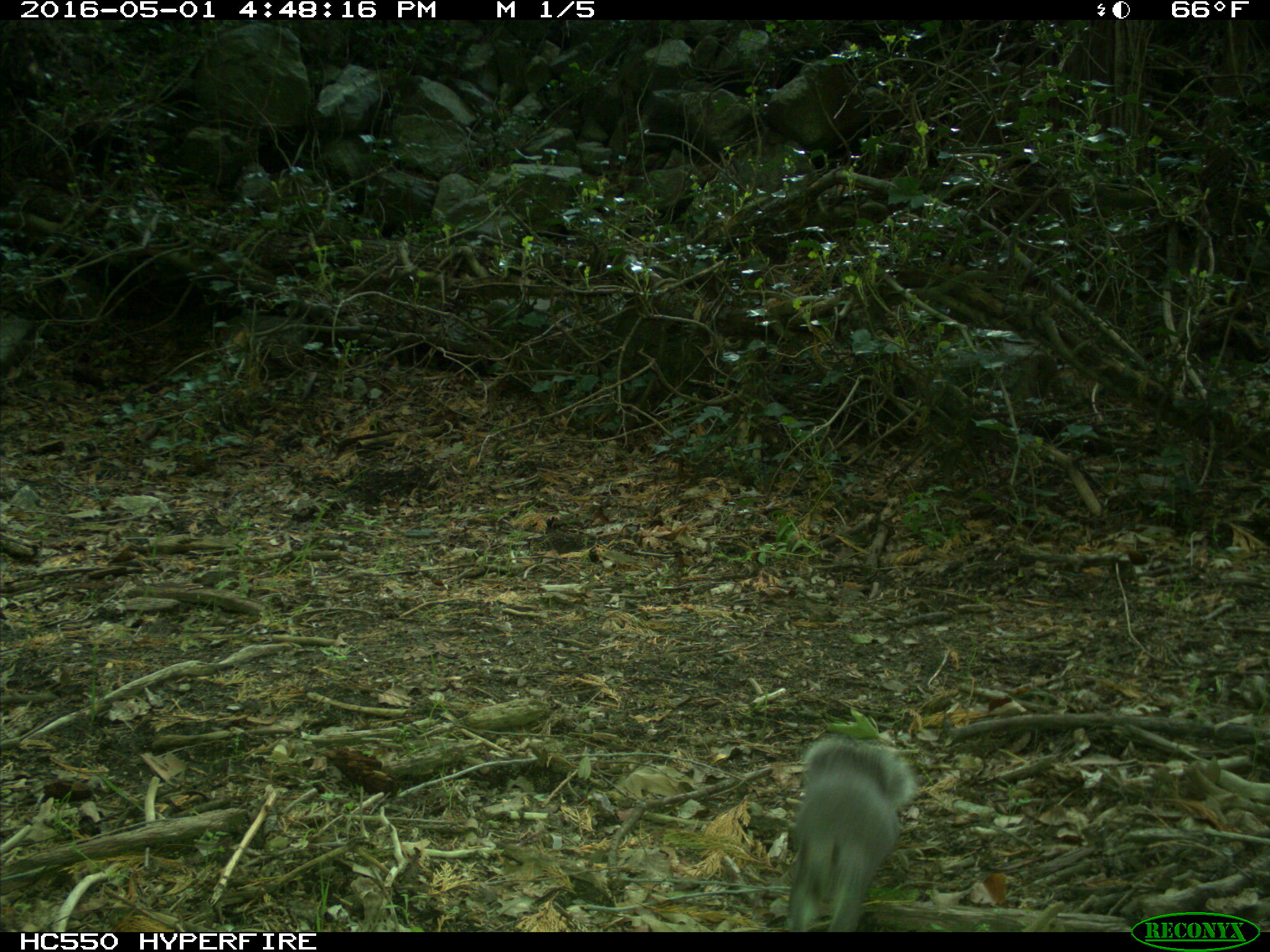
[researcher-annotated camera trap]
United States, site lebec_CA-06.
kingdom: Animalia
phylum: Chordata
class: Mammalia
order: Rodentia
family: Sciuridae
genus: Sciurus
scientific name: Sciurus carolinensis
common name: eastern gray squirrel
Sciurus carolinensis (eastern gray squirrel).